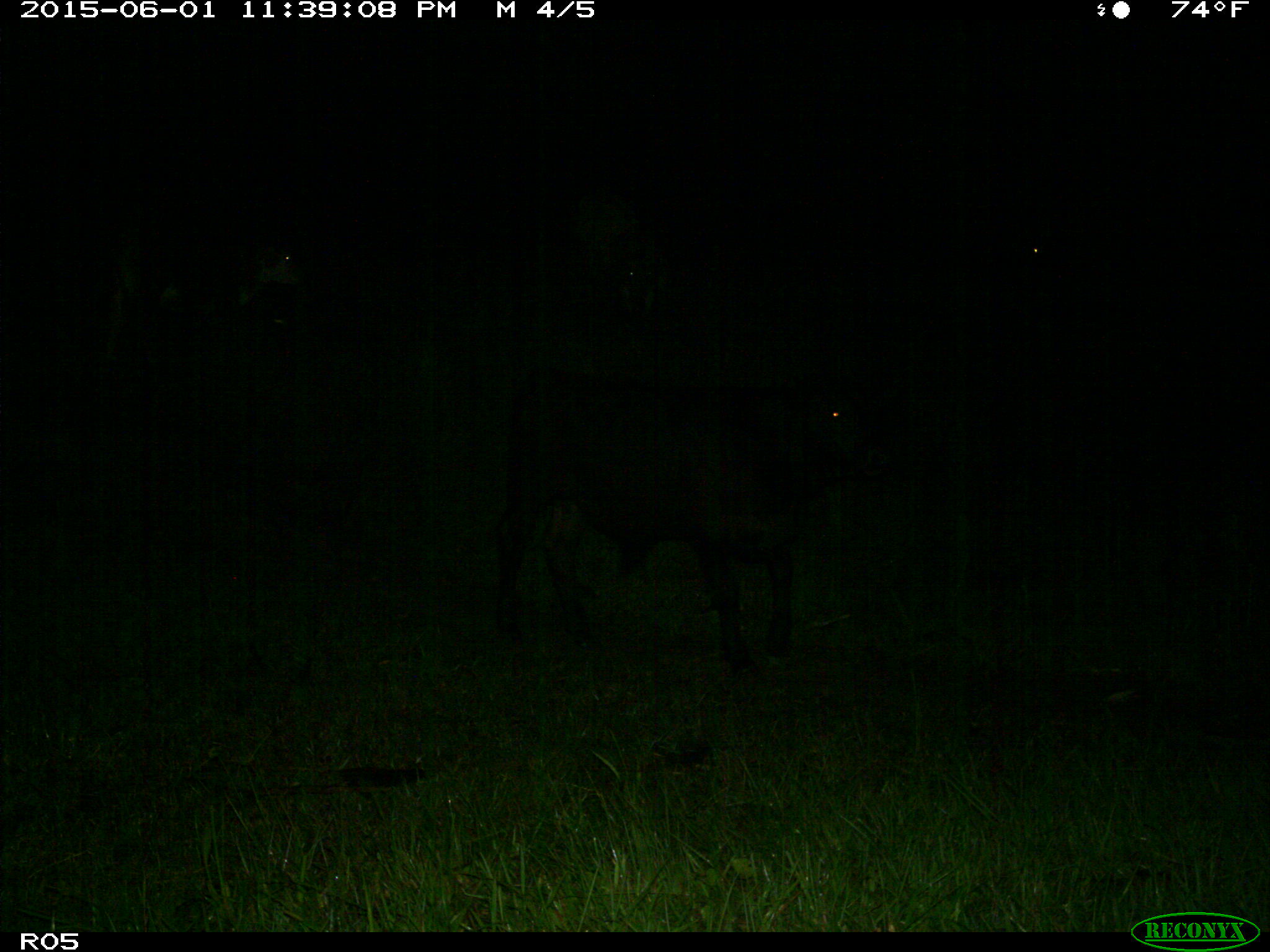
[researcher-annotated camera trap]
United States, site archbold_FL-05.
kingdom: Animalia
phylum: Chordata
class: Mammalia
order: Artiodactyla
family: Bovidae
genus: Bos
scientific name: Bos taurus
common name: domestic cow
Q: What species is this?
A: Bos taurus (domestic cow).